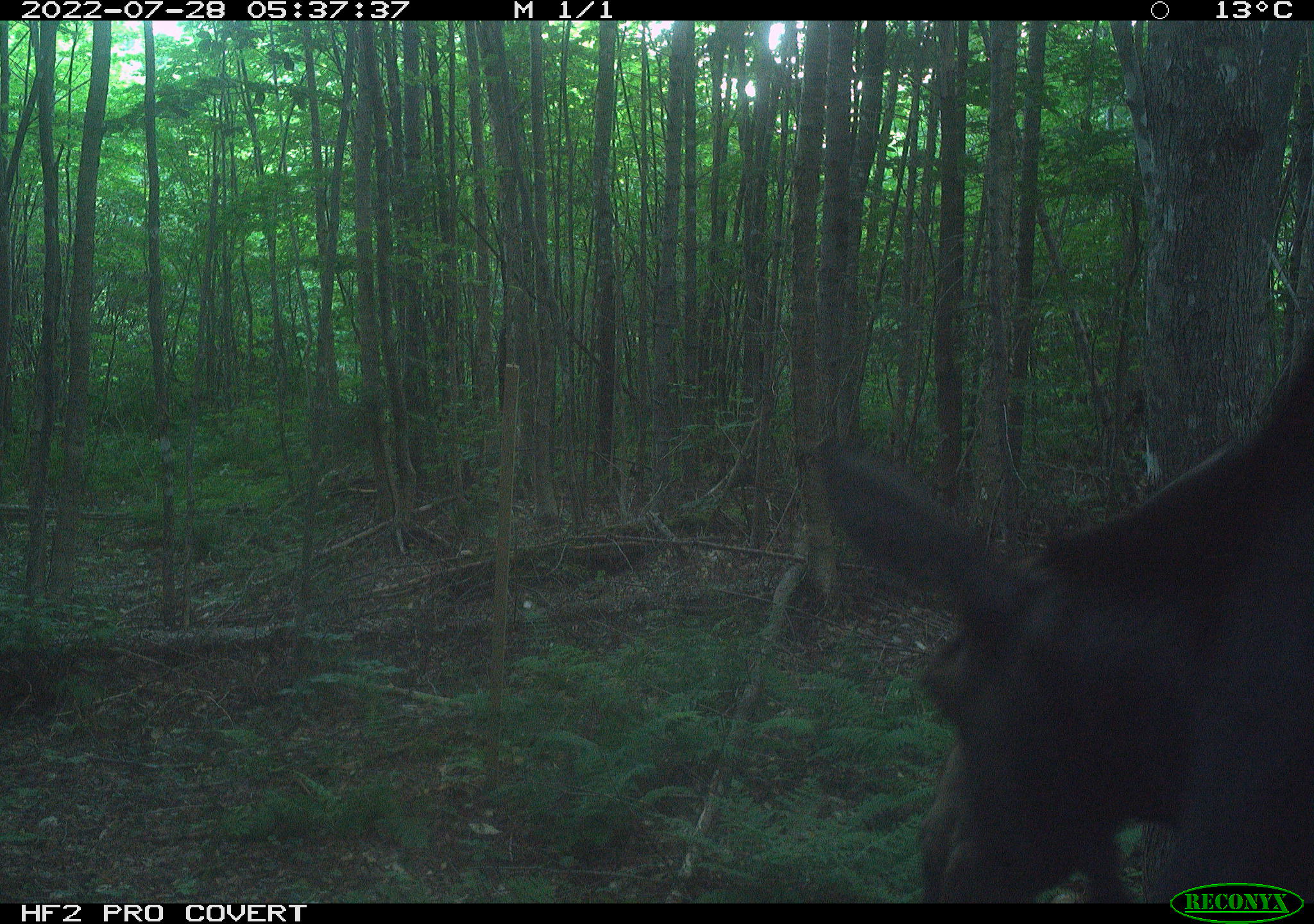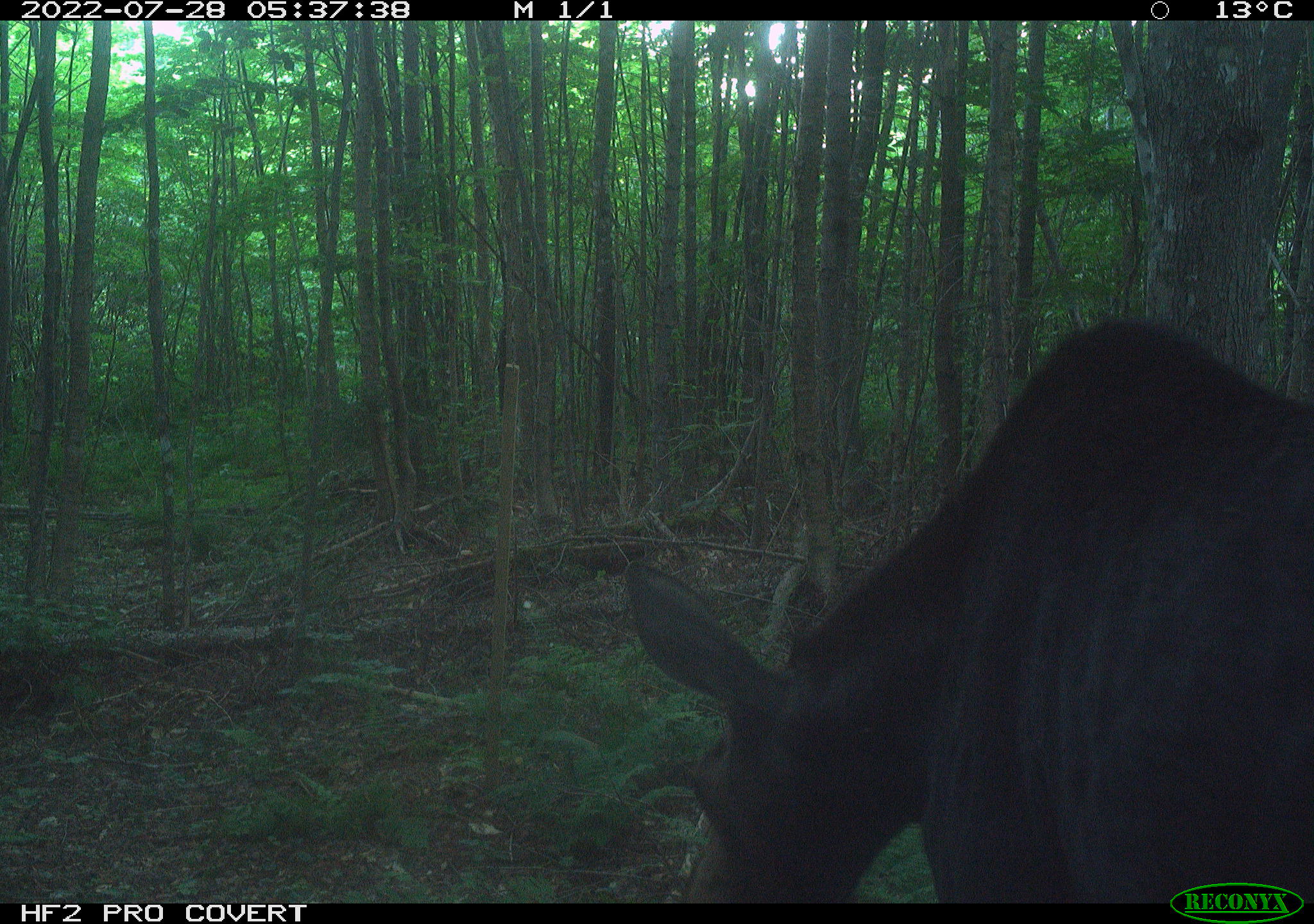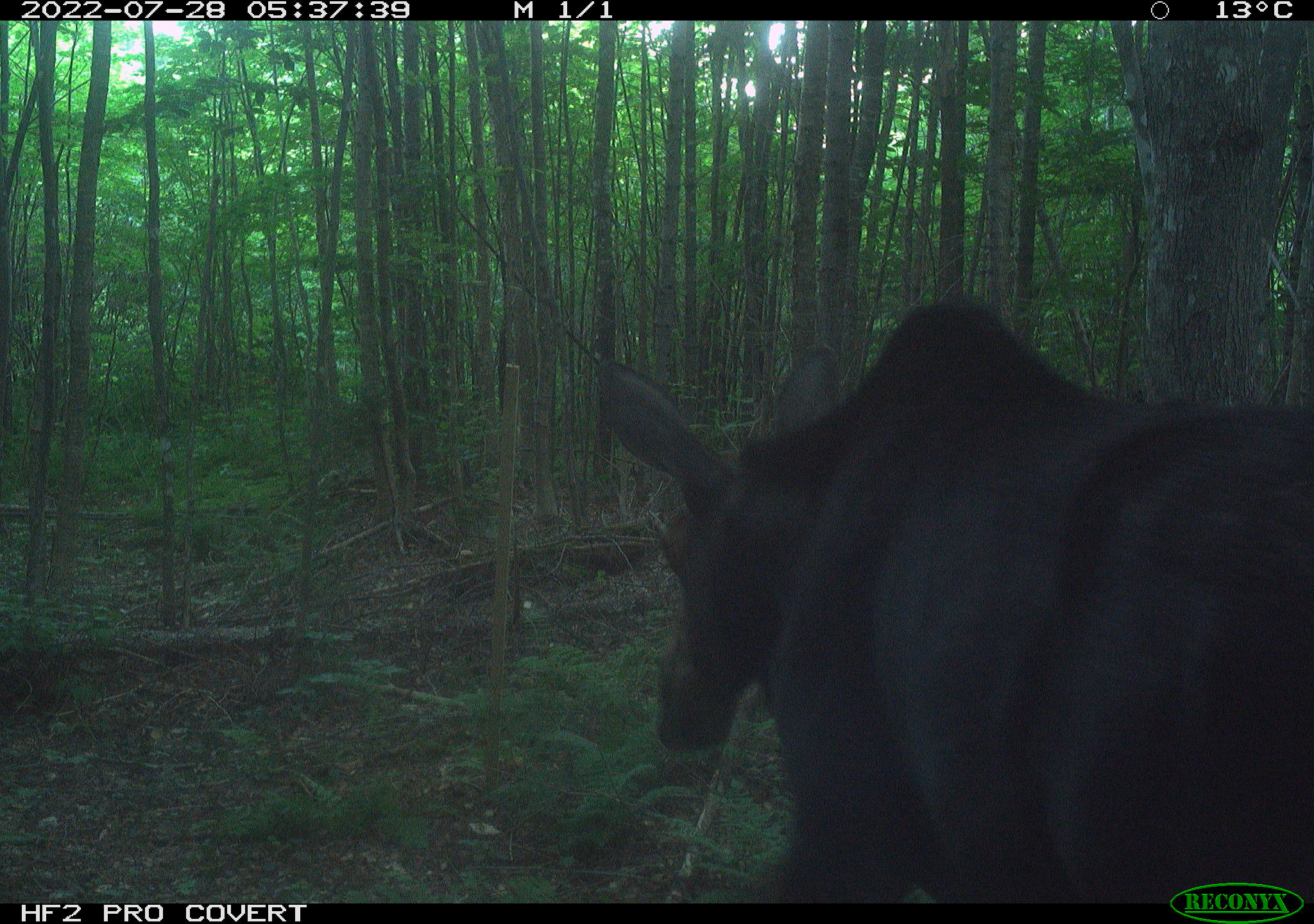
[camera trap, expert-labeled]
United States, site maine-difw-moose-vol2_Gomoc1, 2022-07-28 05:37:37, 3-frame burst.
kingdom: Animalia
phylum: Chordata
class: Mammalia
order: Artiodactyla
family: Cervidae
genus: Alces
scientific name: Alces alces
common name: moose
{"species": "moose (Alces alces)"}